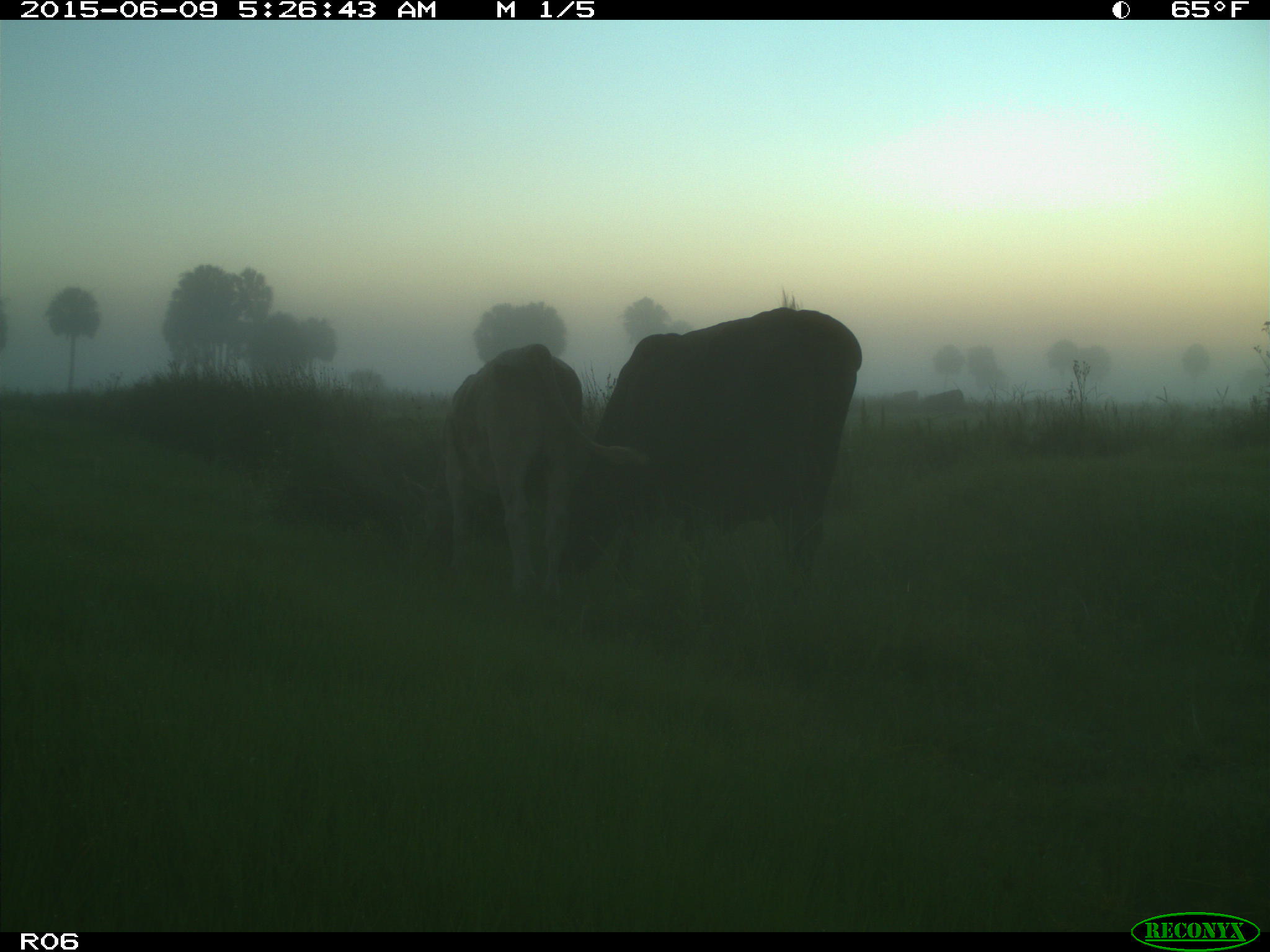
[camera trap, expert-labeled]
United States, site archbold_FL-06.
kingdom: Animalia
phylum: Chordata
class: Mammalia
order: Artiodactyla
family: Bovidae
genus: Bos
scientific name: Bos taurus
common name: domestic cow